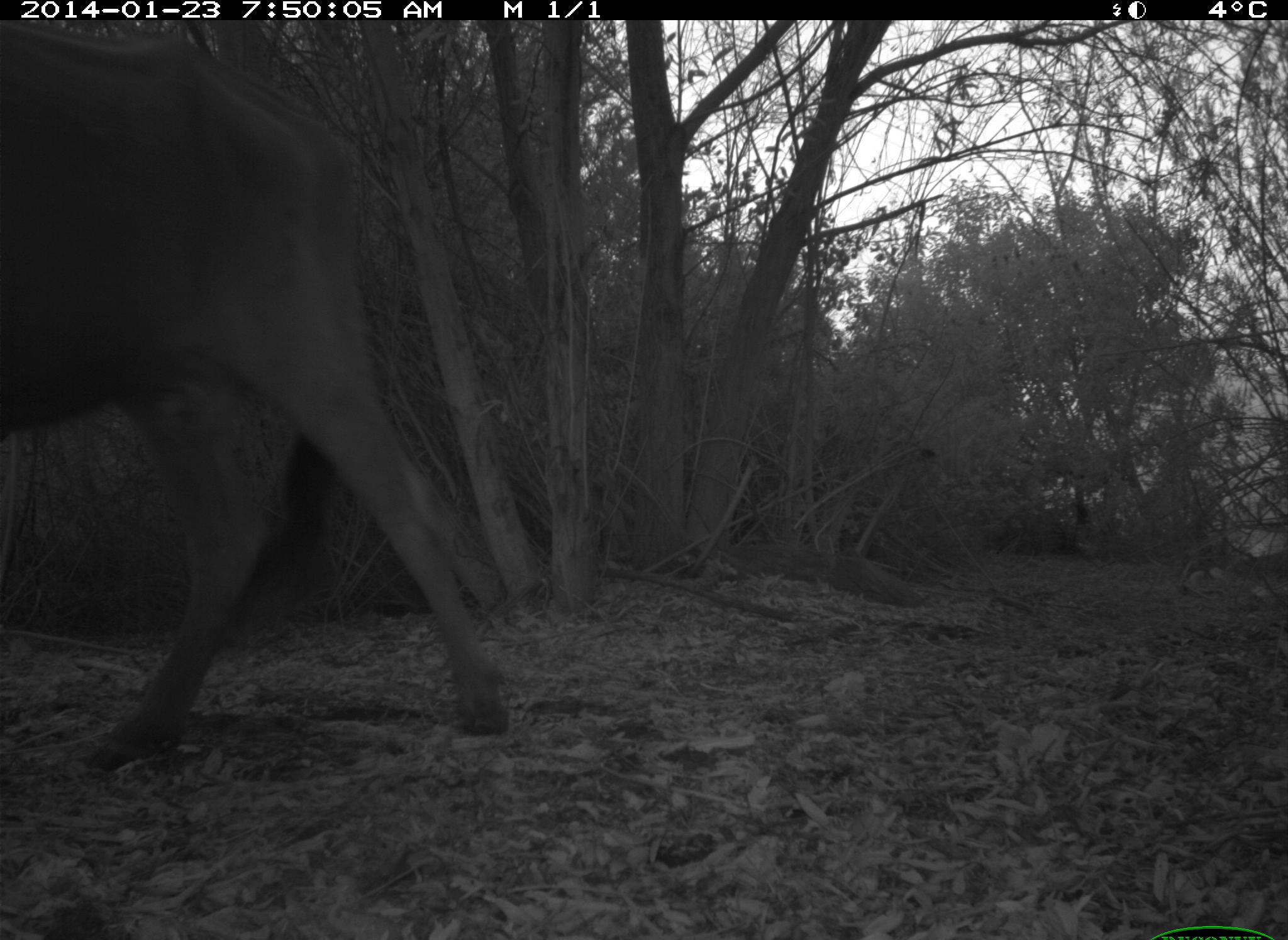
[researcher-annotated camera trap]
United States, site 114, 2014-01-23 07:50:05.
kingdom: Animalia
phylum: Chordata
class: Mammalia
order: Artiodactyla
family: Bovidae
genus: Bos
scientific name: Bos taurus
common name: cow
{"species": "cow (Bos taurus)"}